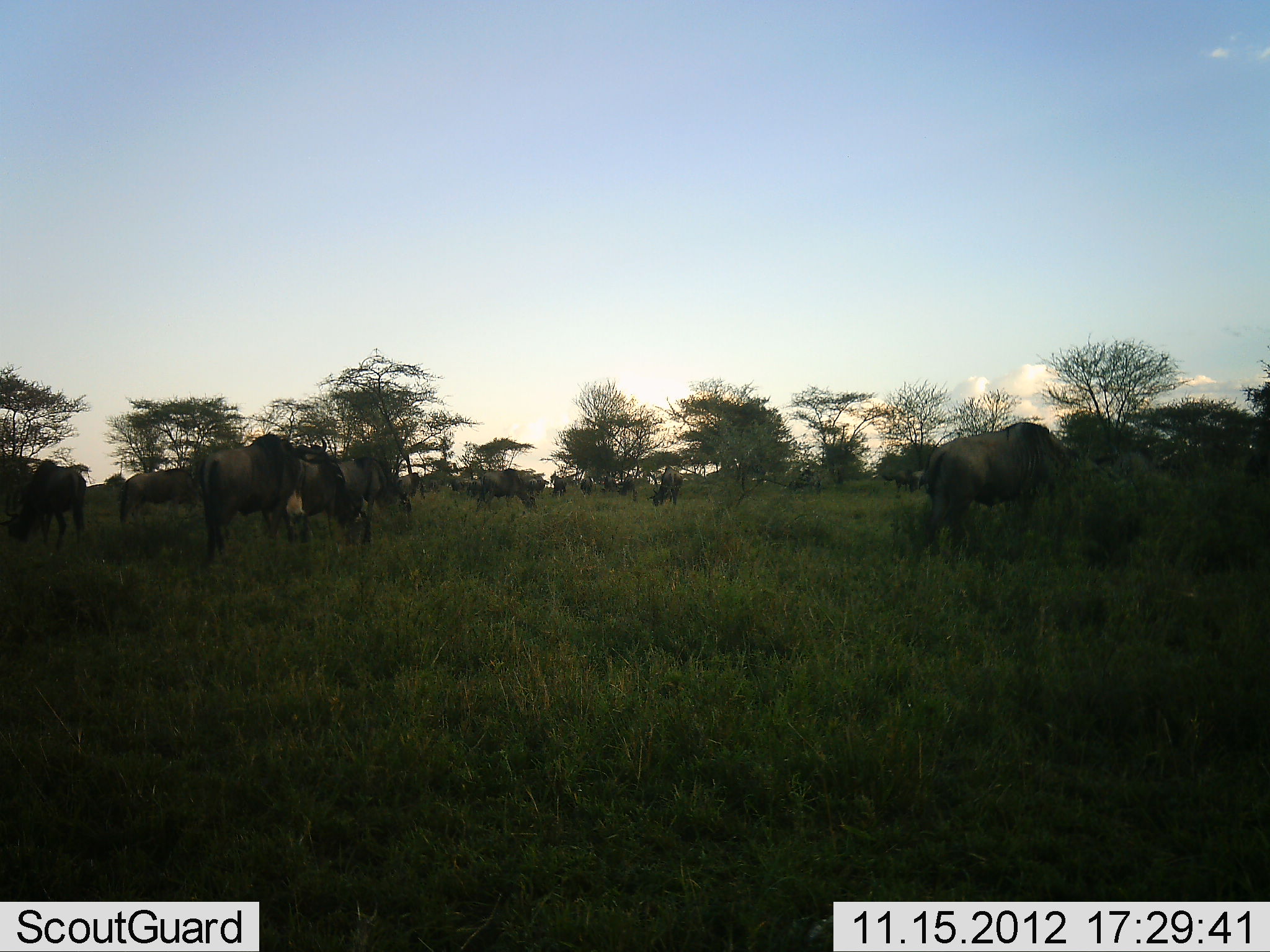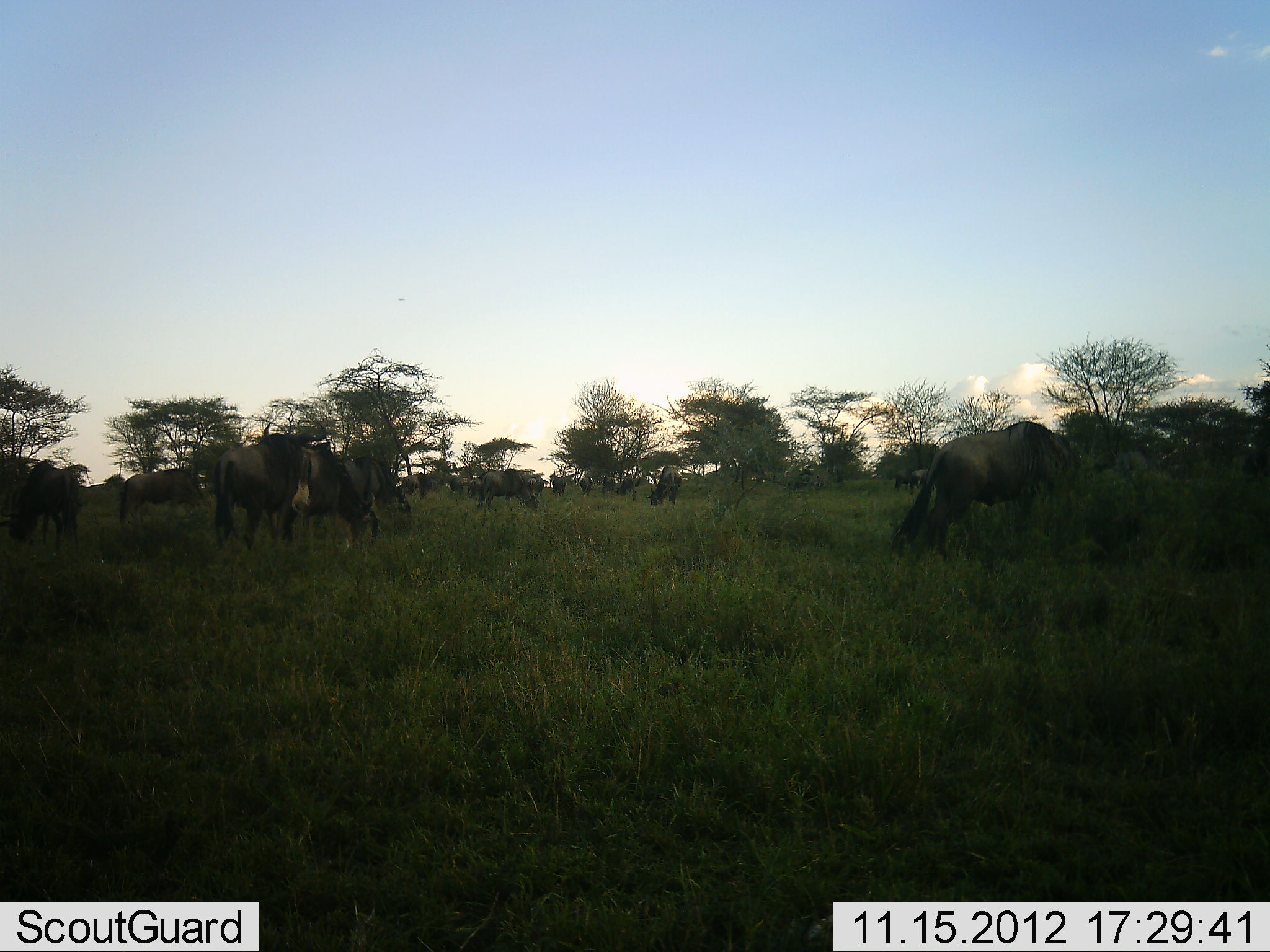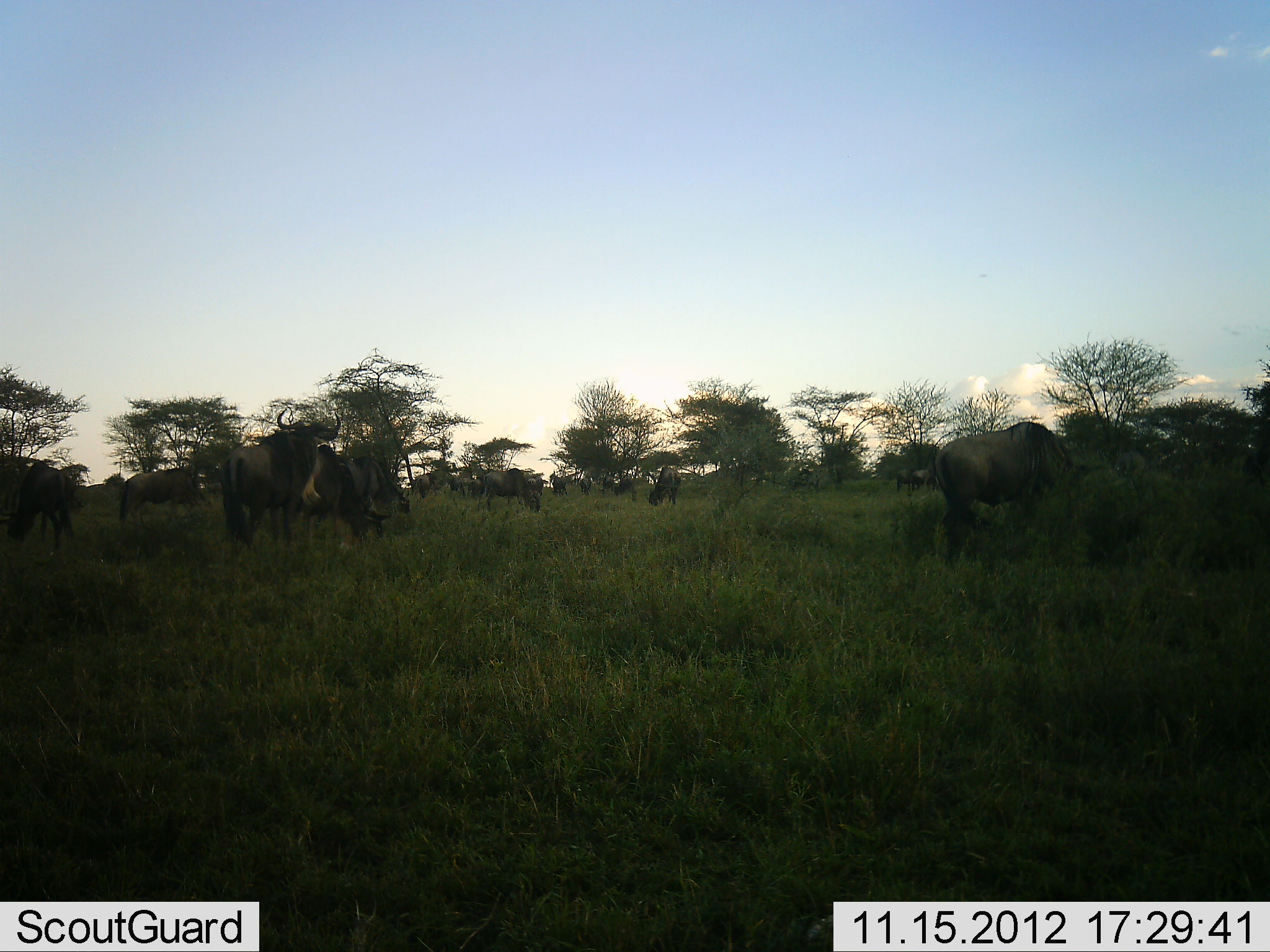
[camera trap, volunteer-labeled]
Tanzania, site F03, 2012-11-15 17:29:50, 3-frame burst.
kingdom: Animalia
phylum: Chordata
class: Mammalia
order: Artiodactyla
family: Bovidae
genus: Connochaetes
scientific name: Connochaetes taurinus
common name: blue wildebeest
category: wildebeest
Wildebeest (blue wildebeest) (Connochaetes taurinus), count 11-50. Behavior (volunteer vote fractions): standing 60%, resting 10%, moving 30%, interacting 10%. Young present (vote fraction): 0%. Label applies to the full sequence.